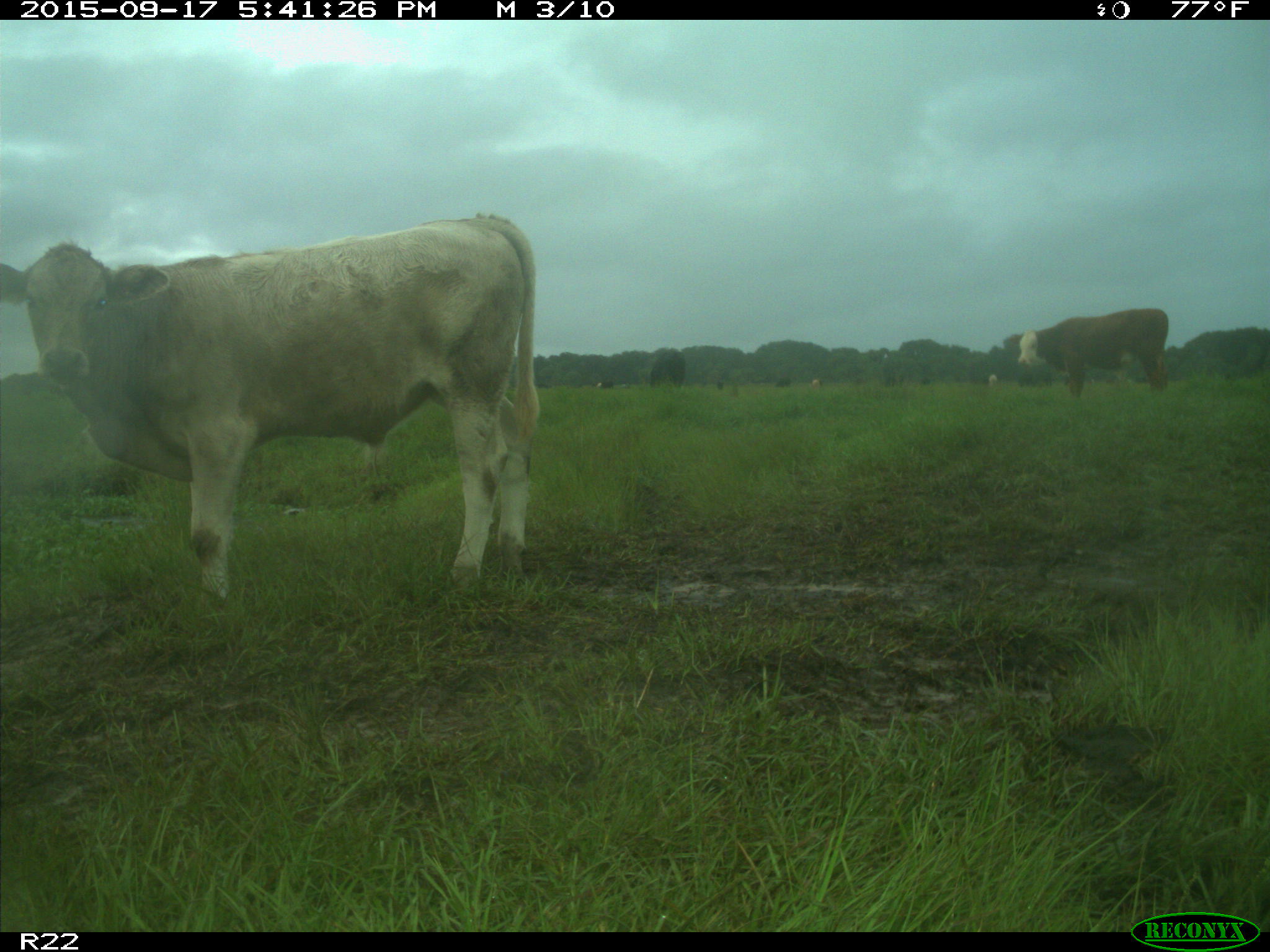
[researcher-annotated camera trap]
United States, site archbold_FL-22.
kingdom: Animalia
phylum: Chordata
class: Mammalia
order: Artiodactyla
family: Bovidae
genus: Bos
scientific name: Bos taurus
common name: domestic cow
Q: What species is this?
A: Bos taurus (domestic cow).